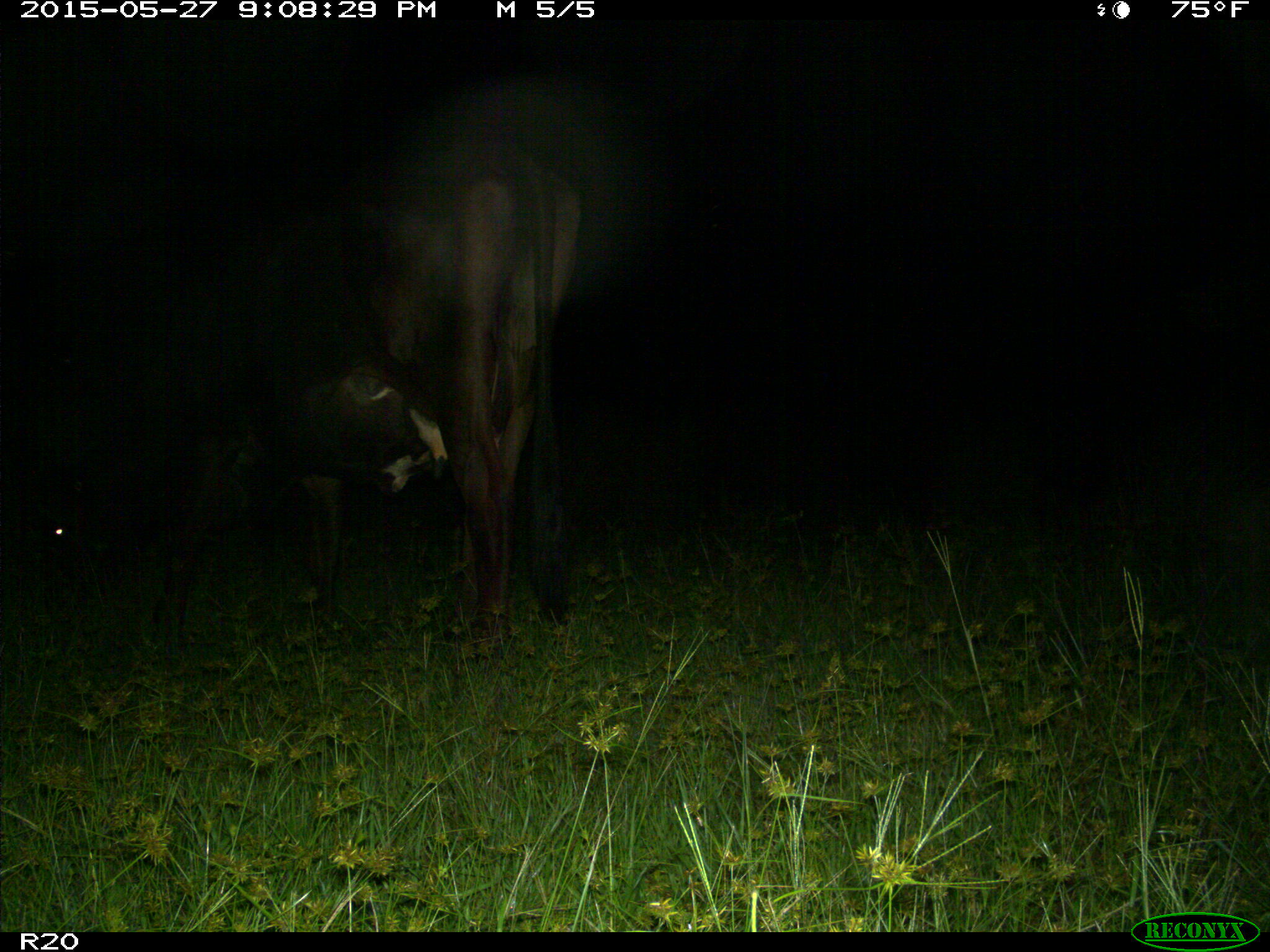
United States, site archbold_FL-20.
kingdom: Animalia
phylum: Chordata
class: Mammalia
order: Artiodactyla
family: Bovidae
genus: Bos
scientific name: Bos taurus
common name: domestic cow